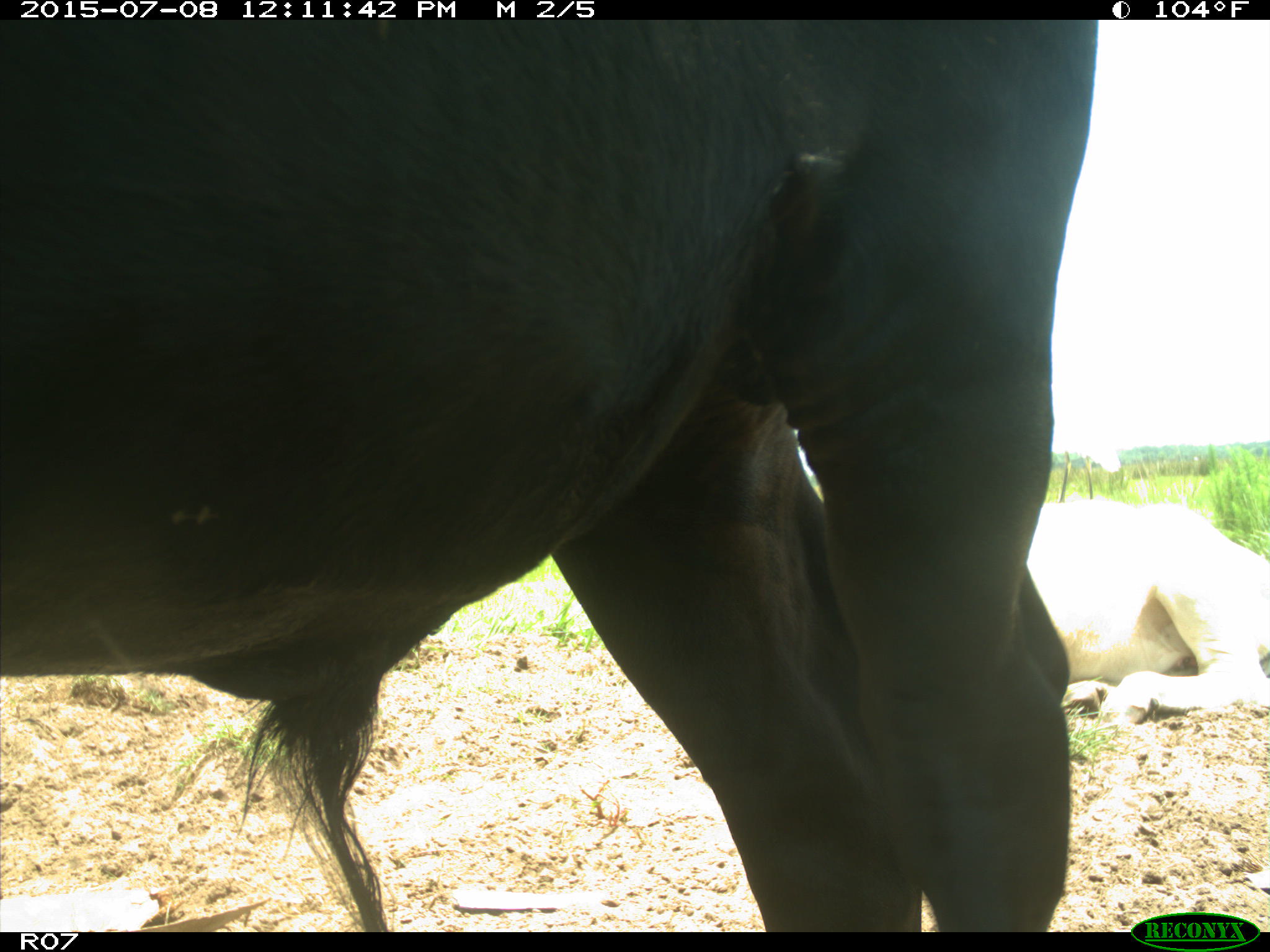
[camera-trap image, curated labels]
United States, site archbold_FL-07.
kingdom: Animalia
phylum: Chordata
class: Mammalia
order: Artiodactyla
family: Bovidae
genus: Bos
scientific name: Bos taurus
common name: domestic cow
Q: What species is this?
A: Bos taurus (domestic cow).